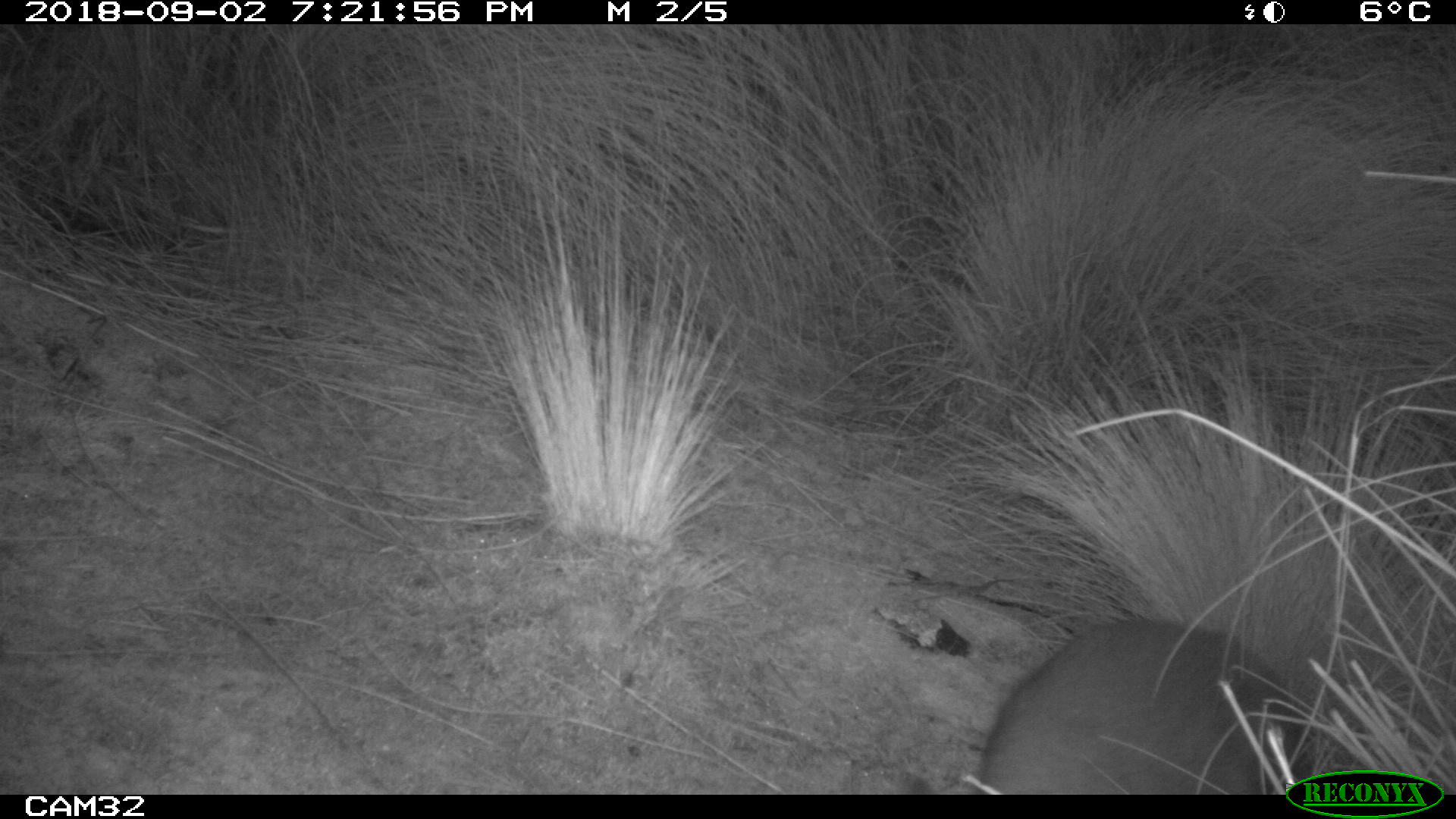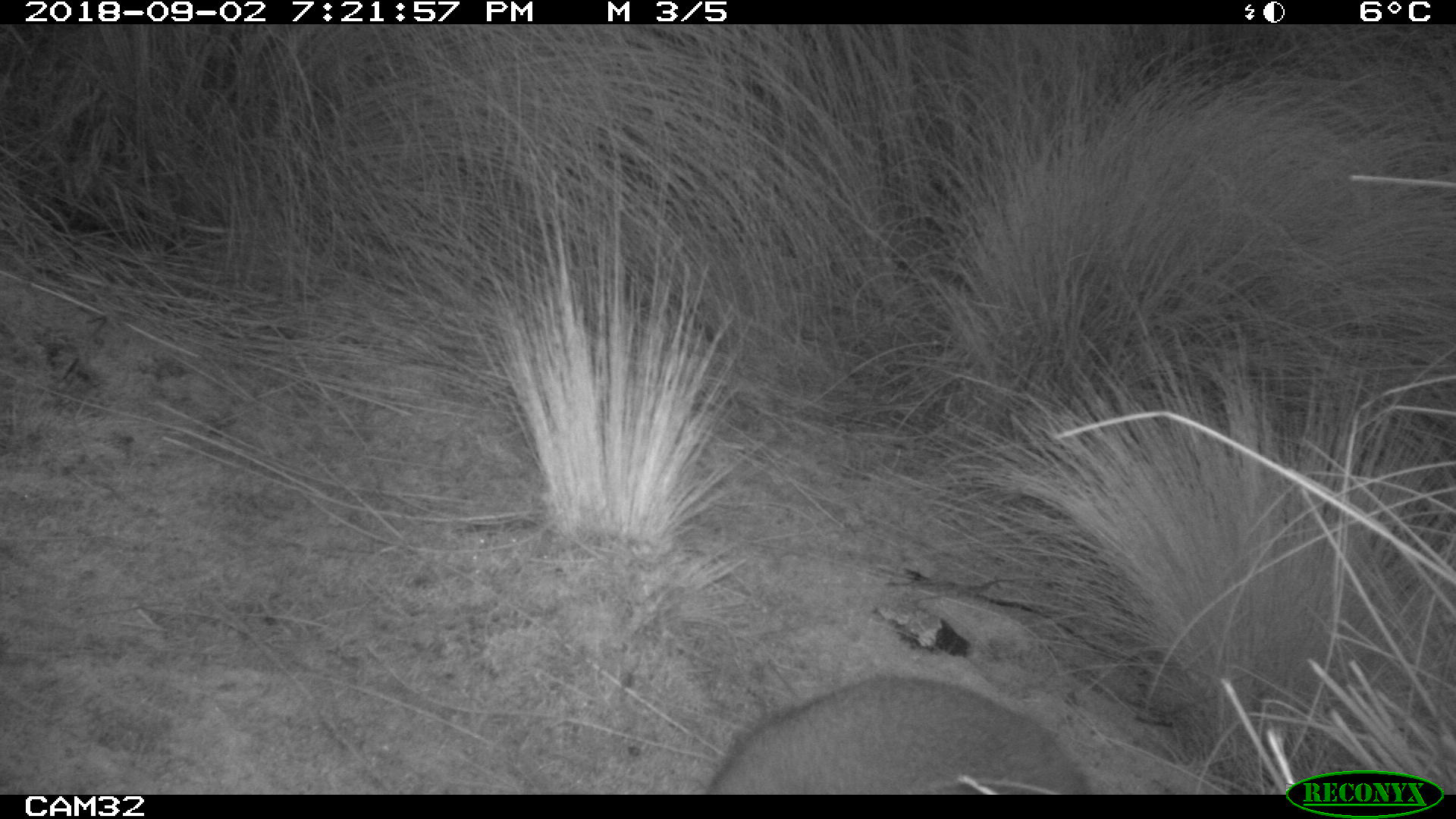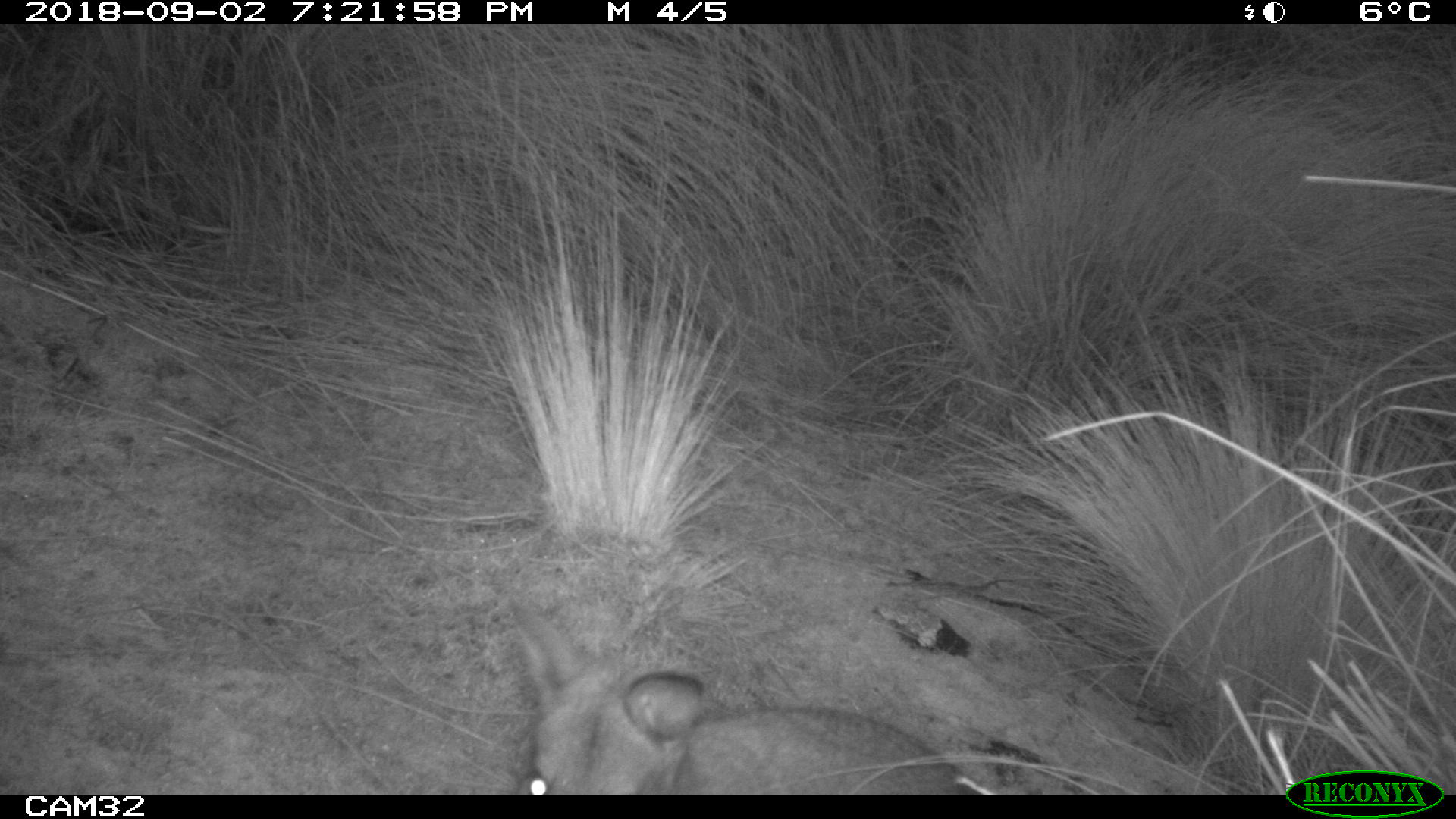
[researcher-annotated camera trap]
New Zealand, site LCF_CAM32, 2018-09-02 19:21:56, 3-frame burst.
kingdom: Animalia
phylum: Chordata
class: Mammalia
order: Diprotodontia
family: Macropodidae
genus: Notamacropus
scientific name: Notamacropus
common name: wallaby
Wallaby (Notamacropus).